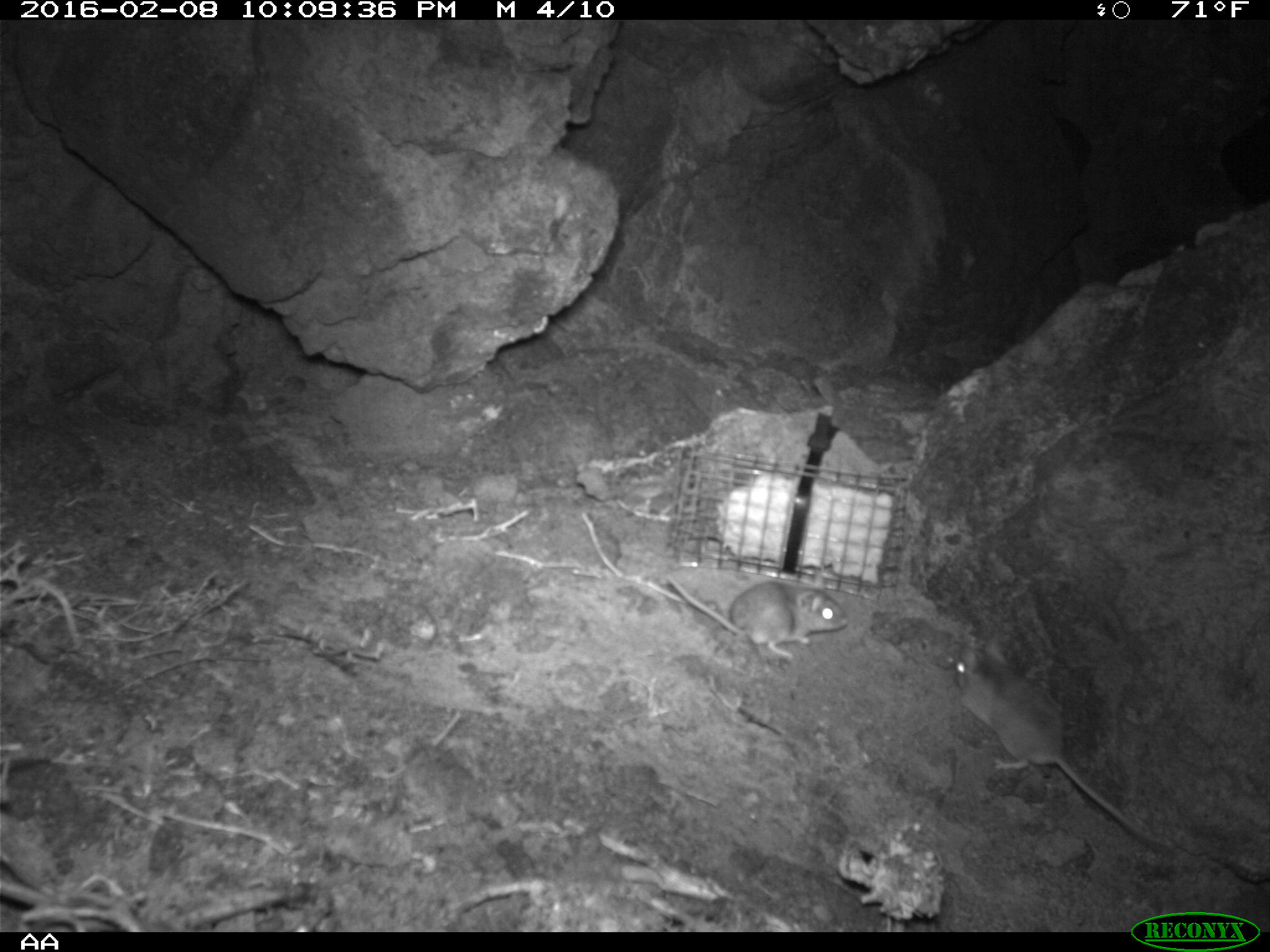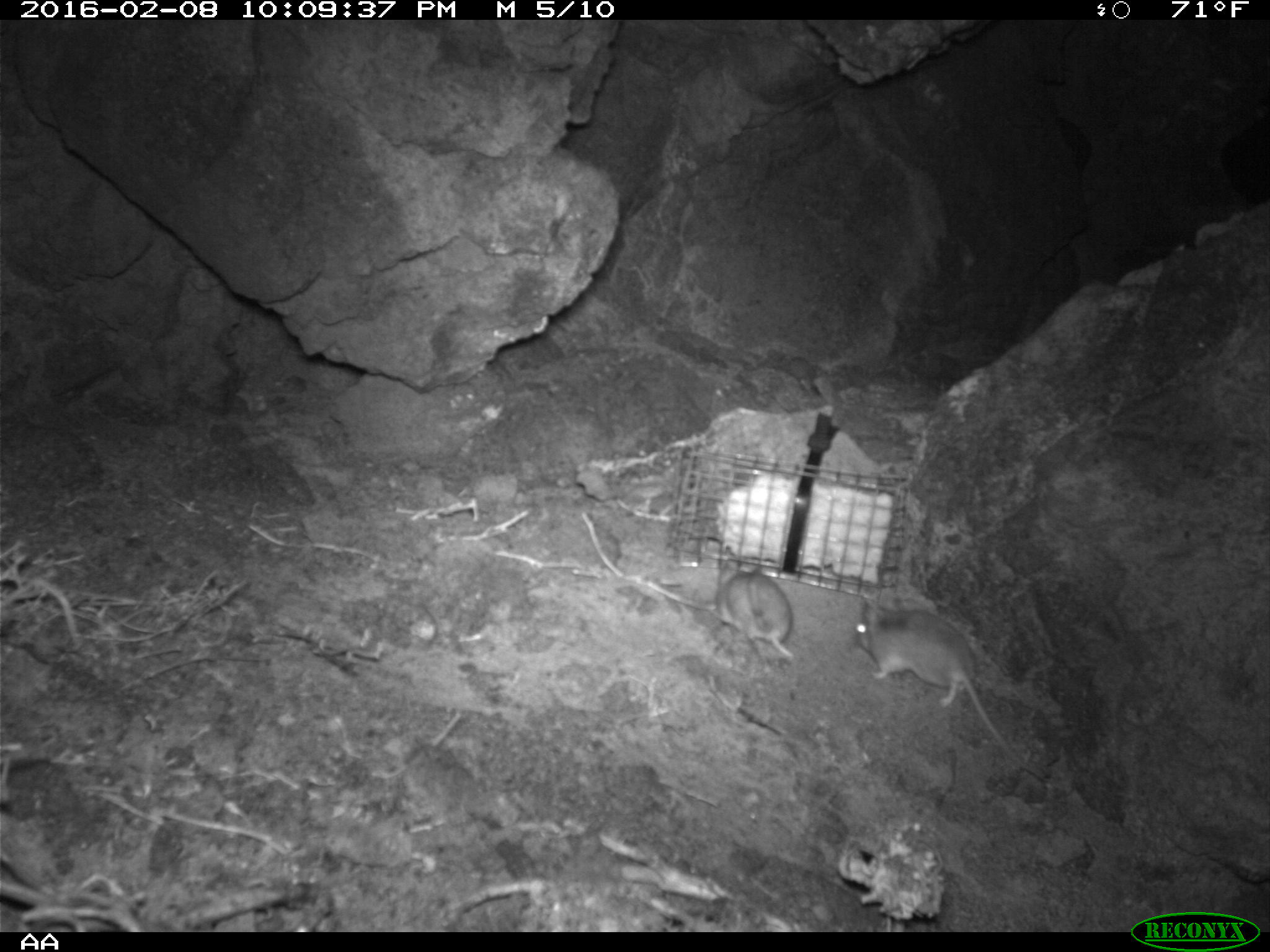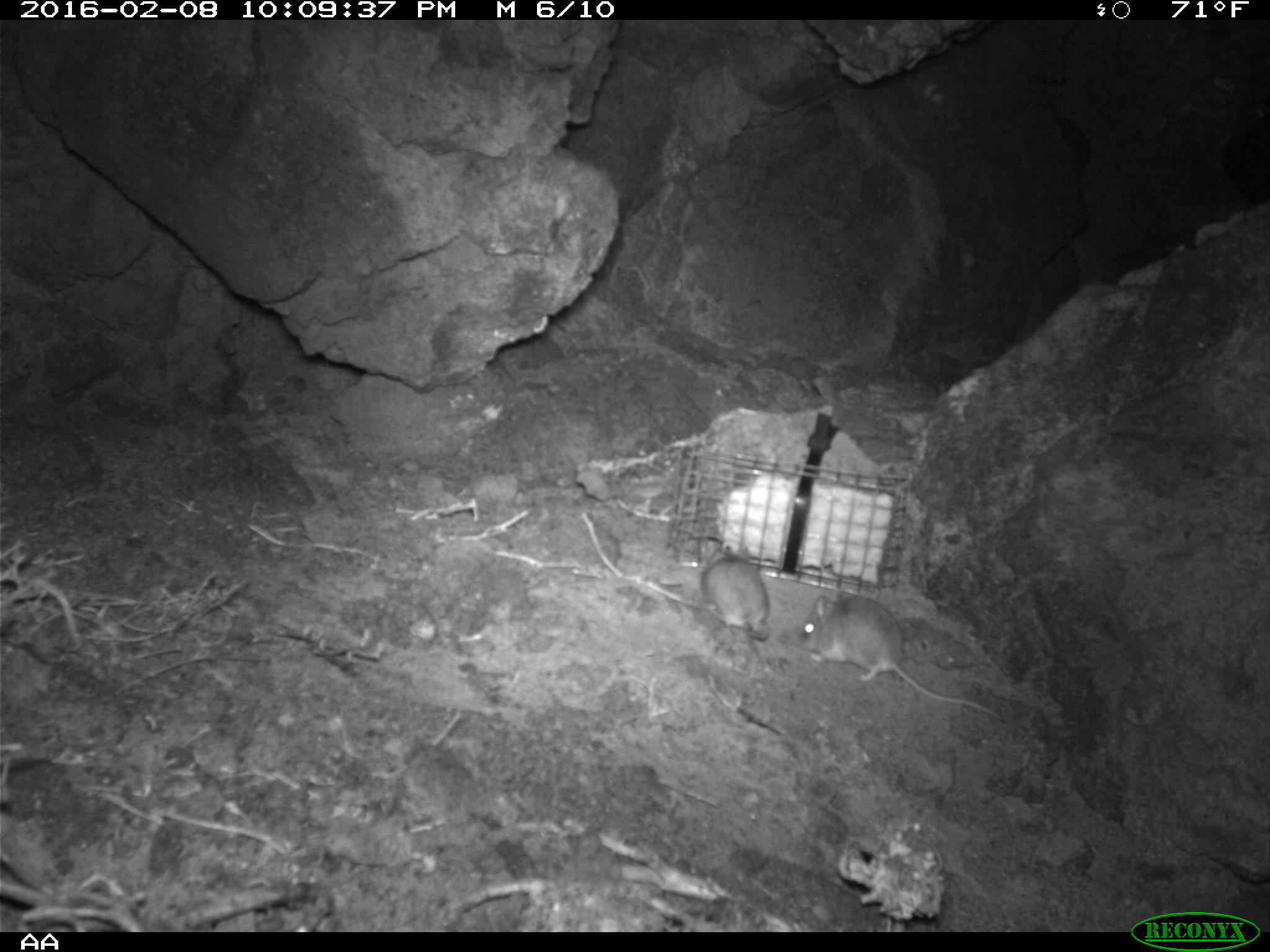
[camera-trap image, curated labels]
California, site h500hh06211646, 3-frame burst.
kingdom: Animalia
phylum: Chordata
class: Mammalia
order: Rodentia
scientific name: Rodentia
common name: rodent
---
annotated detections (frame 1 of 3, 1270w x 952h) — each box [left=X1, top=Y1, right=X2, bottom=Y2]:
rodent: [left=951, top=635, right=1175, bottom=852]; [left=660, top=565, right=850, bottom=666]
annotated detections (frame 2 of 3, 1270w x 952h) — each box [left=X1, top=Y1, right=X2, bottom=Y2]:
rodent: [left=851, top=597, right=1045, bottom=779]; [left=706, top=550, right=794, bottom=664]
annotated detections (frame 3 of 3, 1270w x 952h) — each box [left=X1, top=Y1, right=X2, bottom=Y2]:
rodent: [left=798, top=591, right=1005, bottom=721]; [left=695, top=534, right=771, bottom=640]